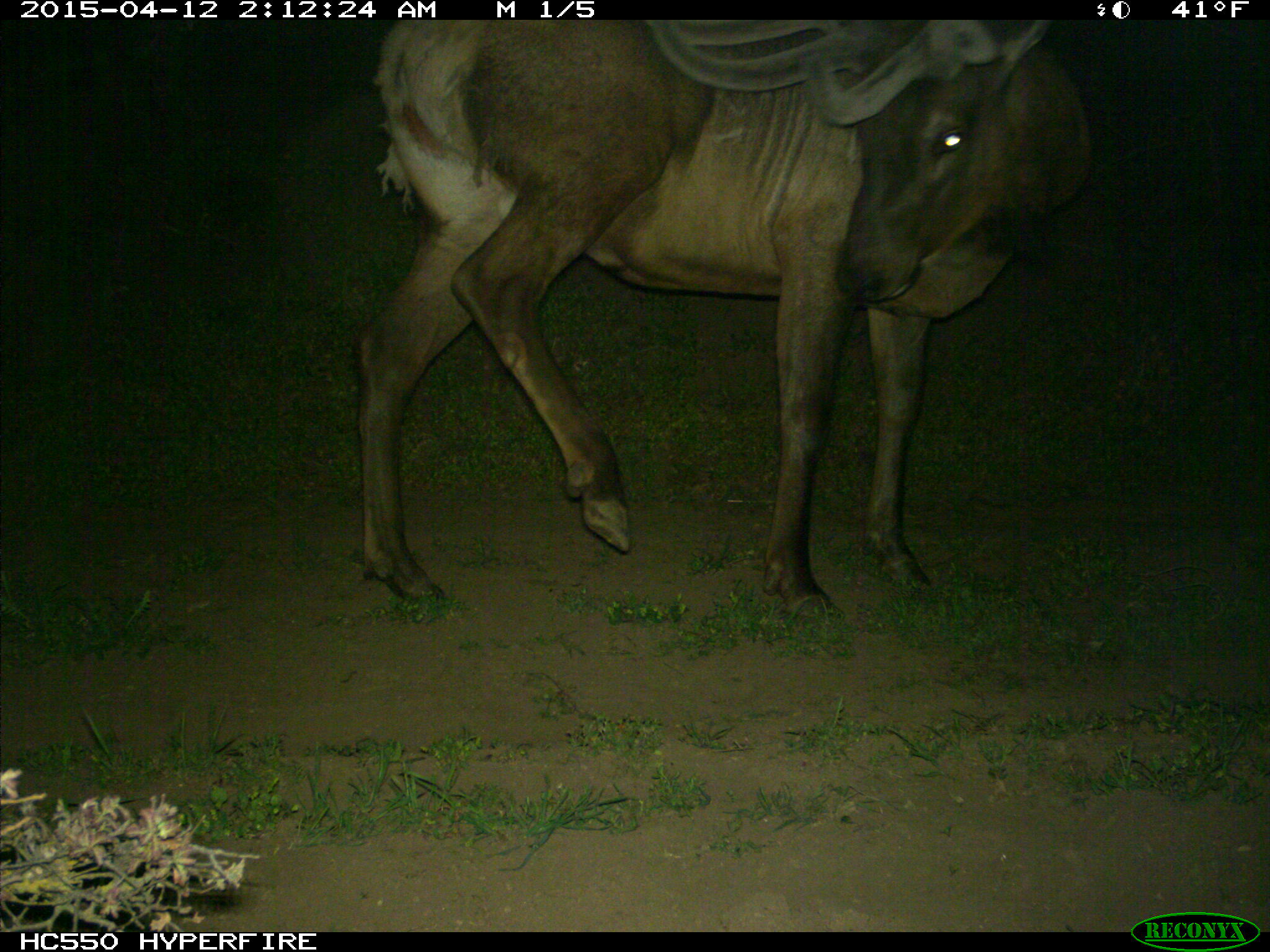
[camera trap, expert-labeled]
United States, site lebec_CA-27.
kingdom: Animalia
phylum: Chordata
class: Mammalia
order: Artiodactyla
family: Cervidae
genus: Cervus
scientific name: Cervus canadensis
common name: elk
Cervus canadensis (elk).